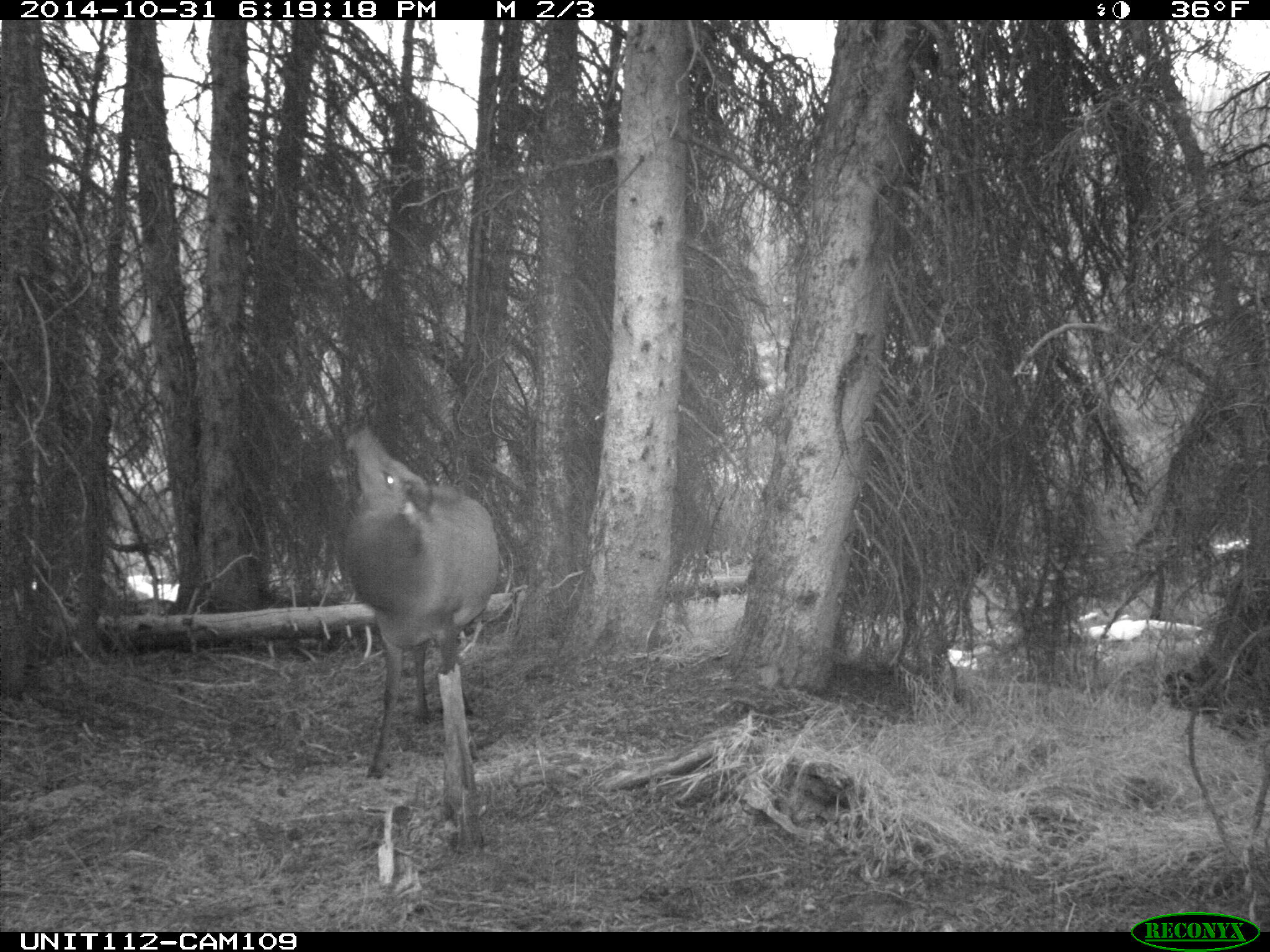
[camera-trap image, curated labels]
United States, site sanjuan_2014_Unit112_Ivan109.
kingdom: Animalia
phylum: Chordata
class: Mammalia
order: Artiodactyla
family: Cervidae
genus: Cervus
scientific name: Cervus elaphus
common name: red deer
Cervus elaphus (red deer).